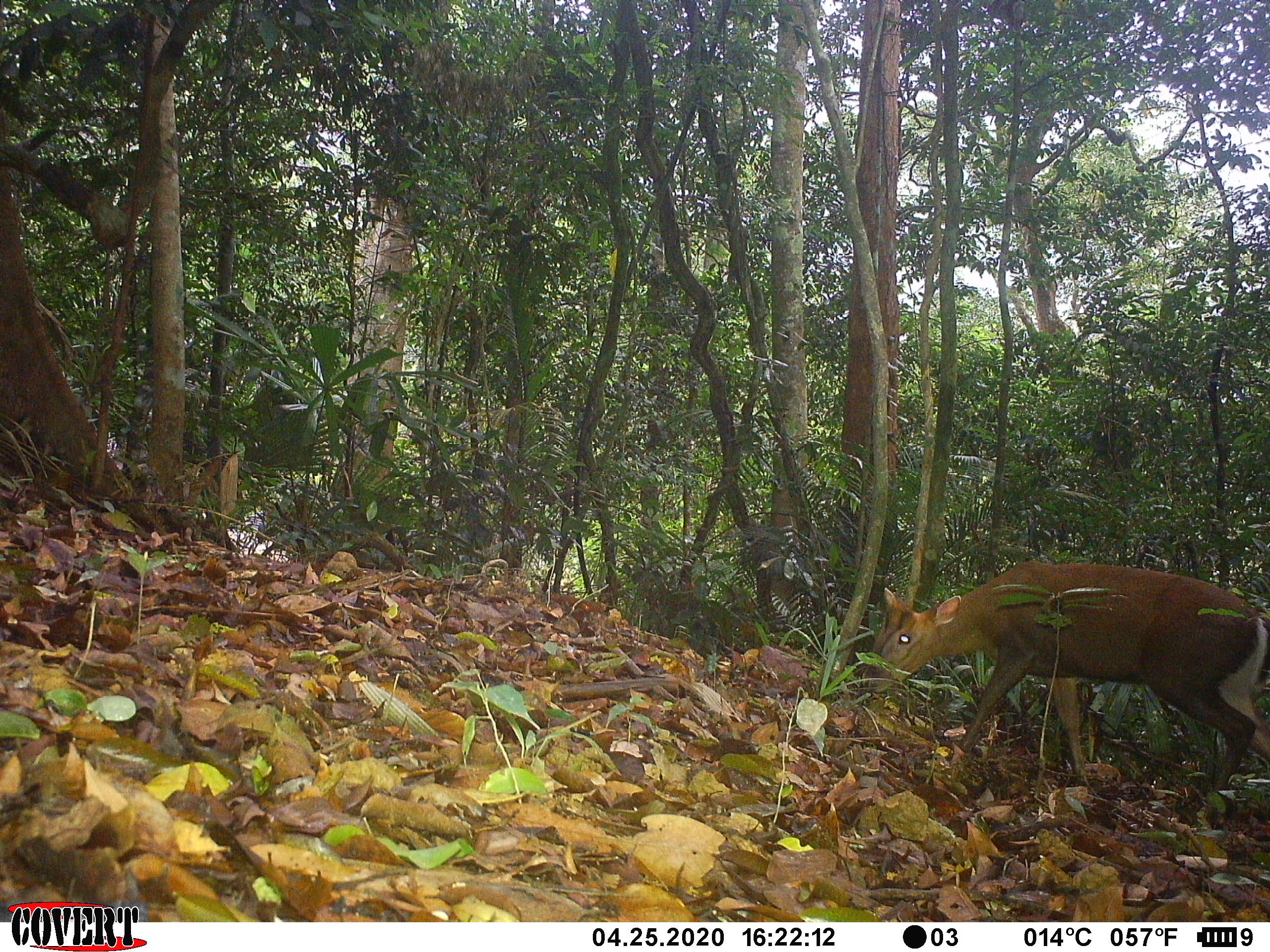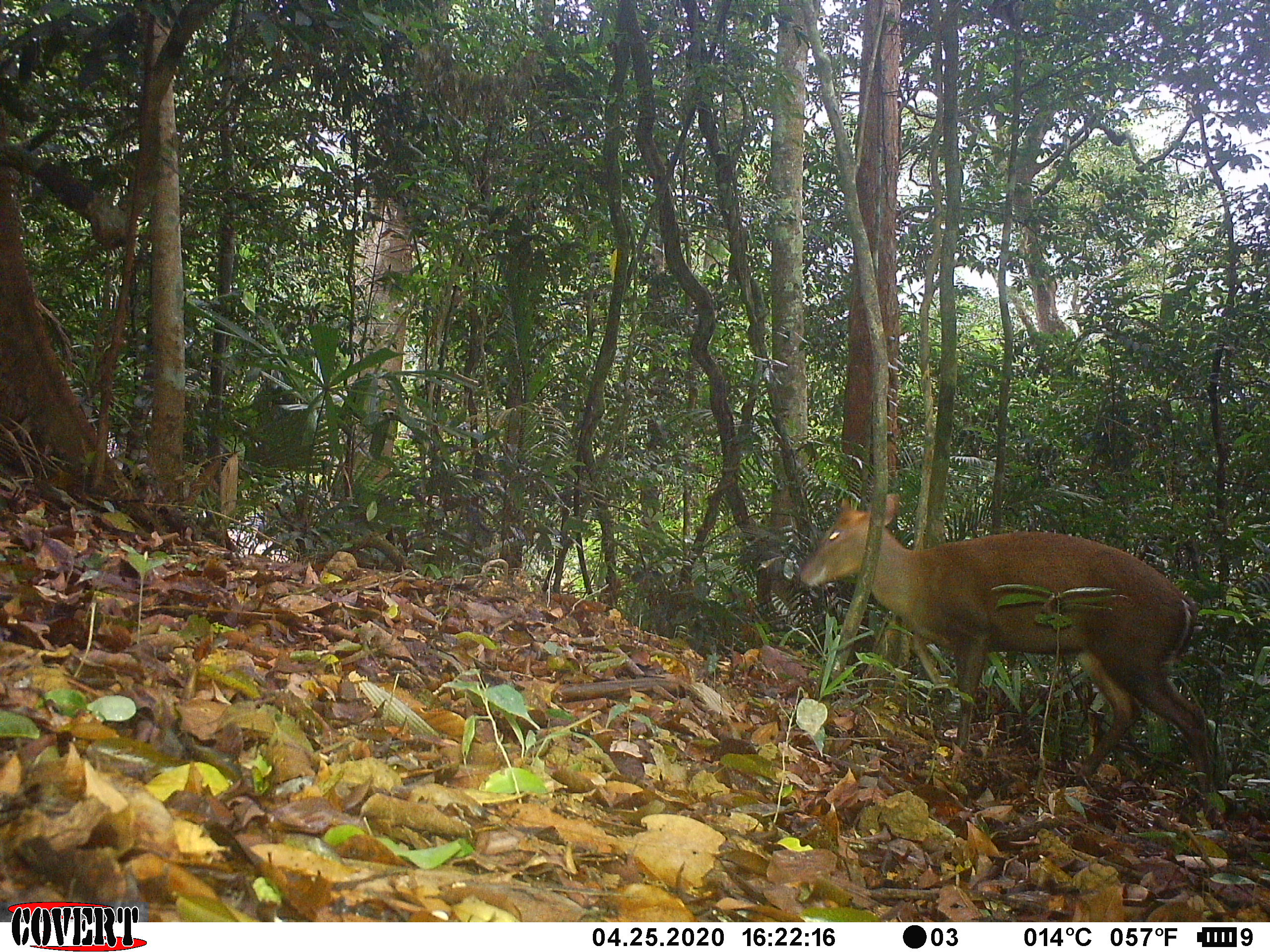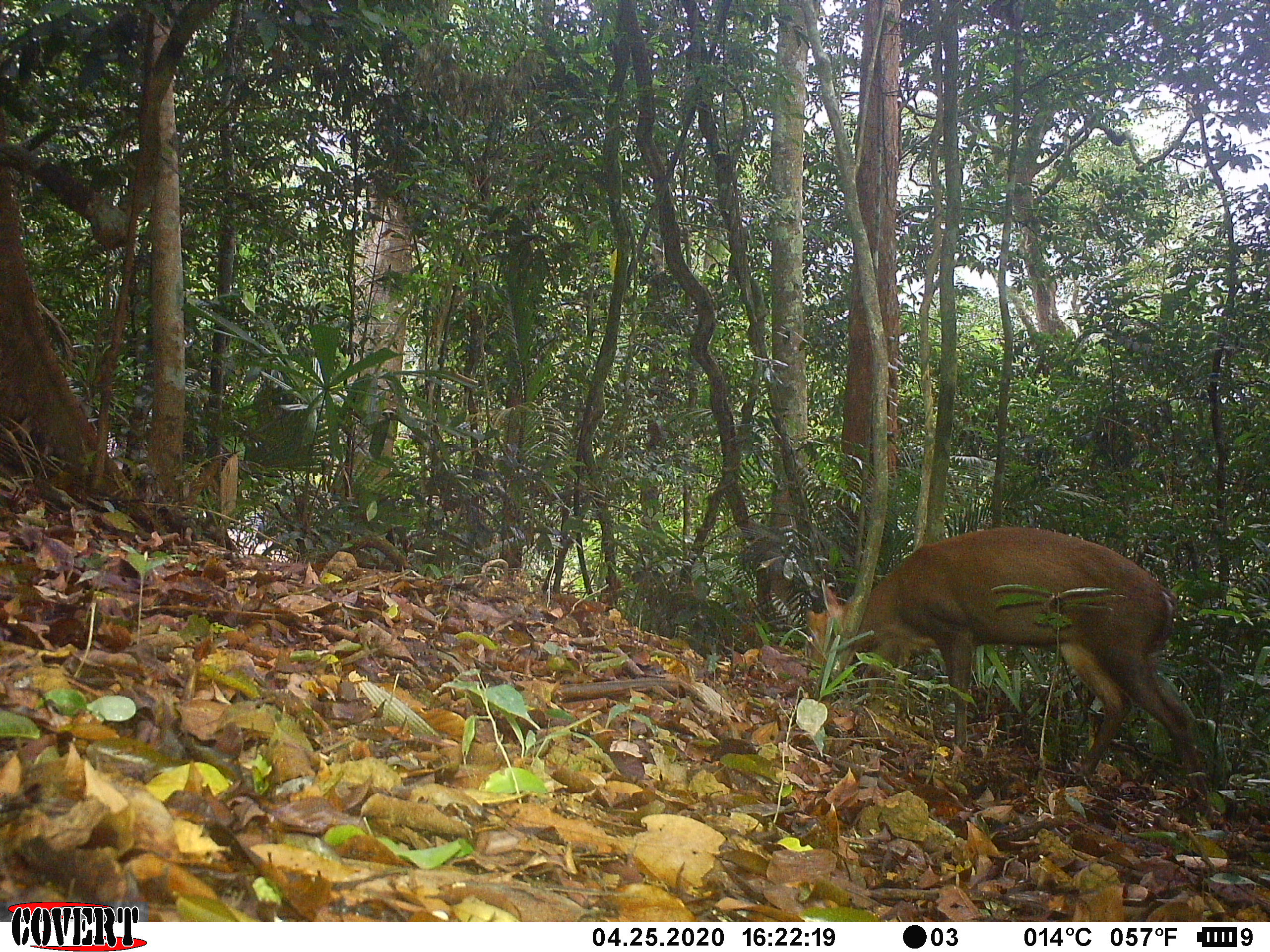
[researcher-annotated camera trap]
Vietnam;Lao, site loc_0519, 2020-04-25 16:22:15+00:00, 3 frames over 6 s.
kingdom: Animalia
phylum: Chordata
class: Mammalia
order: Artiodactyla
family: Cervidae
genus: Muntiacus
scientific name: Muntiacus rooseveltorum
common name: roosevelt's muntjac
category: roosevelts muntjac group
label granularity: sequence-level